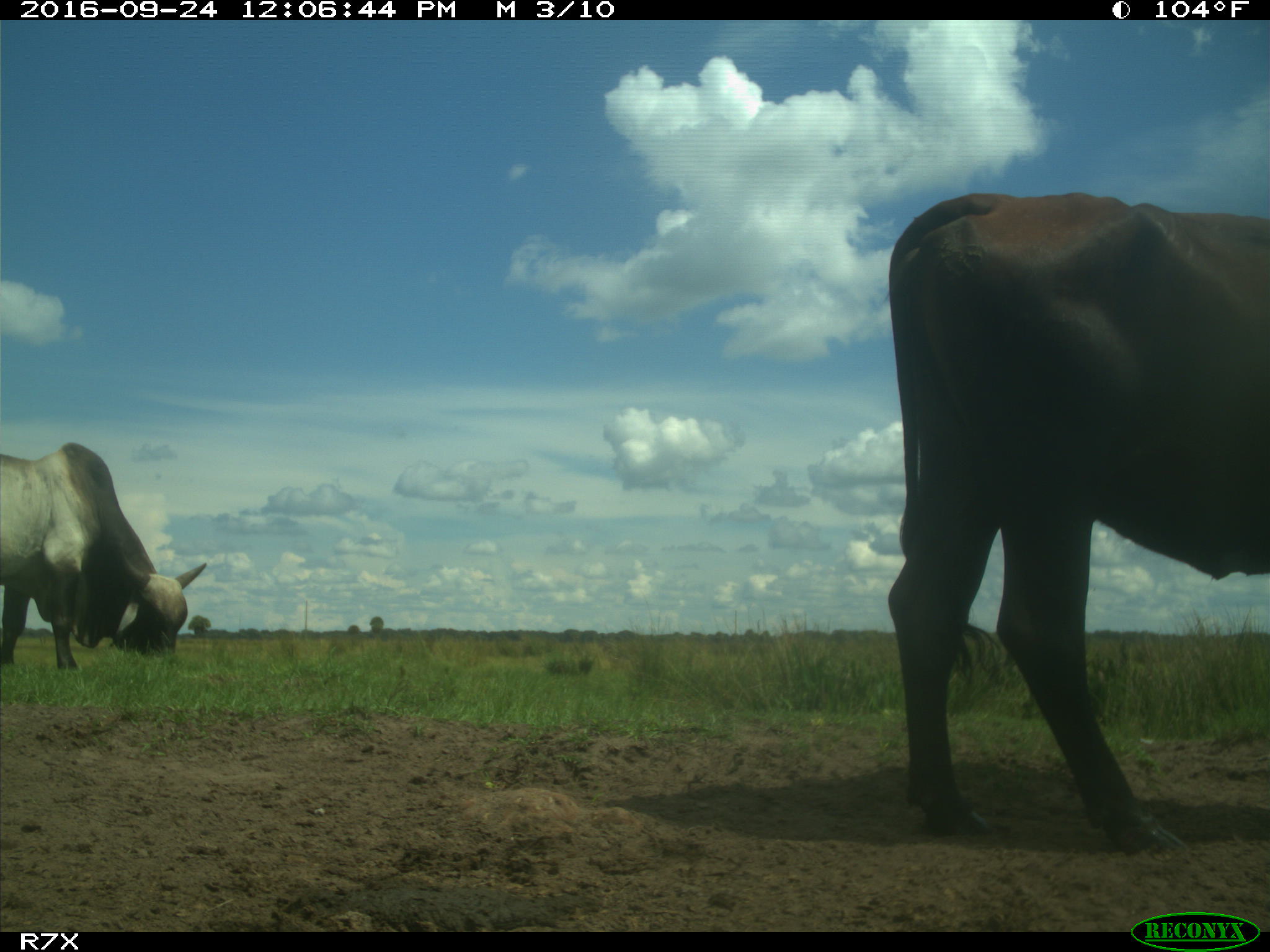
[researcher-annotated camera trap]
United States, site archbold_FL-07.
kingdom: Animalia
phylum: Chordata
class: Mammalia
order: Artiodactyla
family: Bovidae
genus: Bos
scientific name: Bos taurus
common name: domestic cow